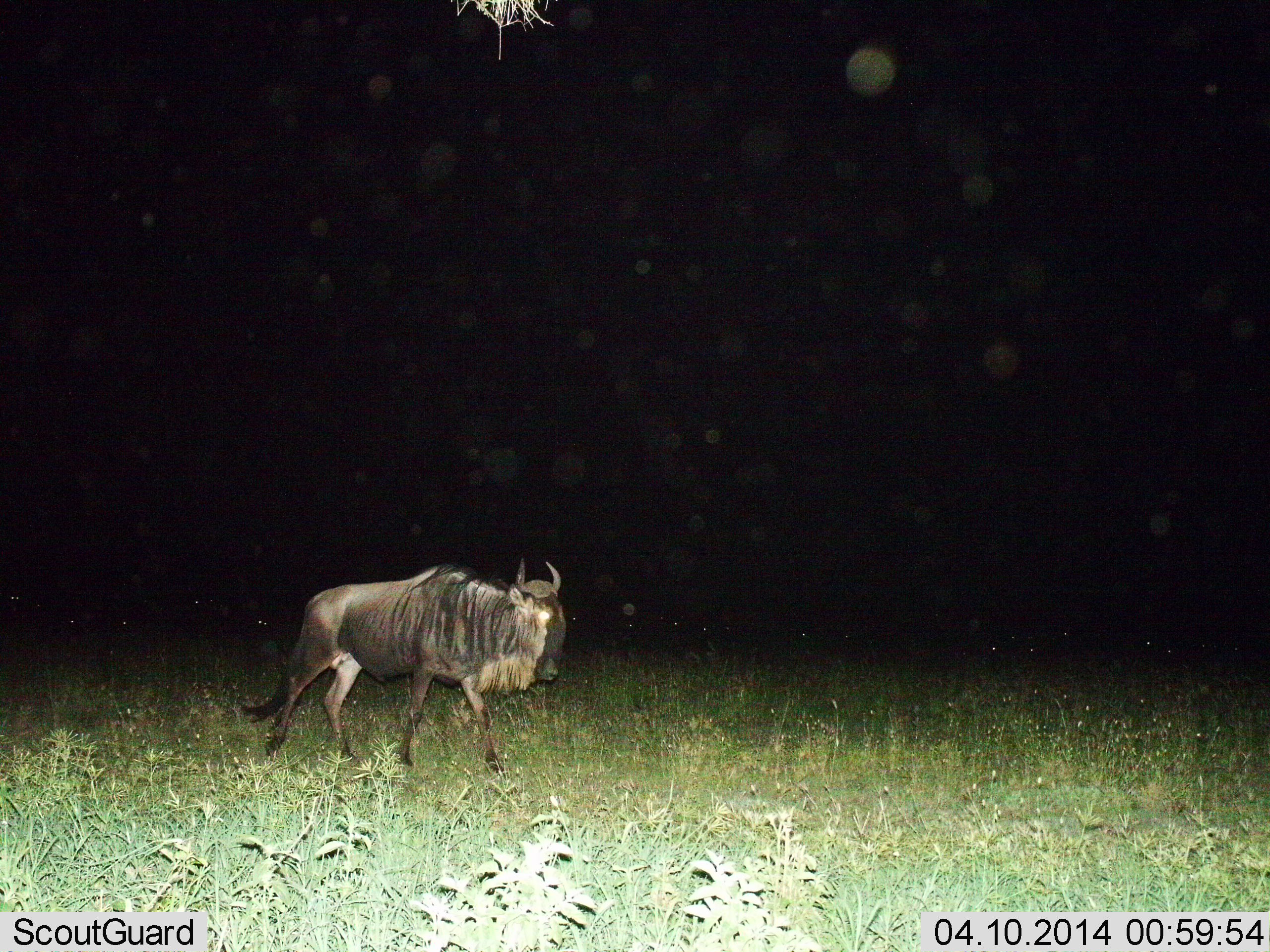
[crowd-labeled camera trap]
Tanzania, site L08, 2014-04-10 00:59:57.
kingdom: Animalia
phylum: Chordata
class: Mammalia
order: Artiodactyla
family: Bovidae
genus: Connochaetes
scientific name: Connochaetes taurinus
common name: blue wildebeest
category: wildebeest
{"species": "wildebeest (blue wildebeest) (Connochaetes taurinus)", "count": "1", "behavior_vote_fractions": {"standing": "10%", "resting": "0%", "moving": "90%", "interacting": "0%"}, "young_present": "0%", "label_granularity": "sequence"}